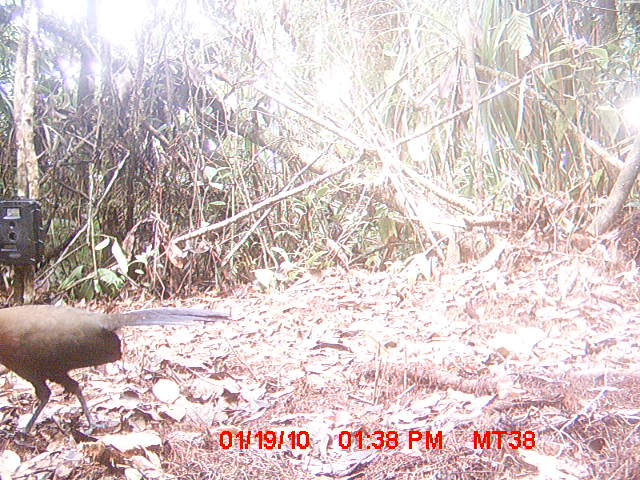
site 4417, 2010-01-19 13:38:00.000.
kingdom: Animalia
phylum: Chordata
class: Aves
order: Cuculiformes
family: Cuculidae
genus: Coua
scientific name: Coua serriana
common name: red-breasted coua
Coua serriana (red-breasted coua), count 1.